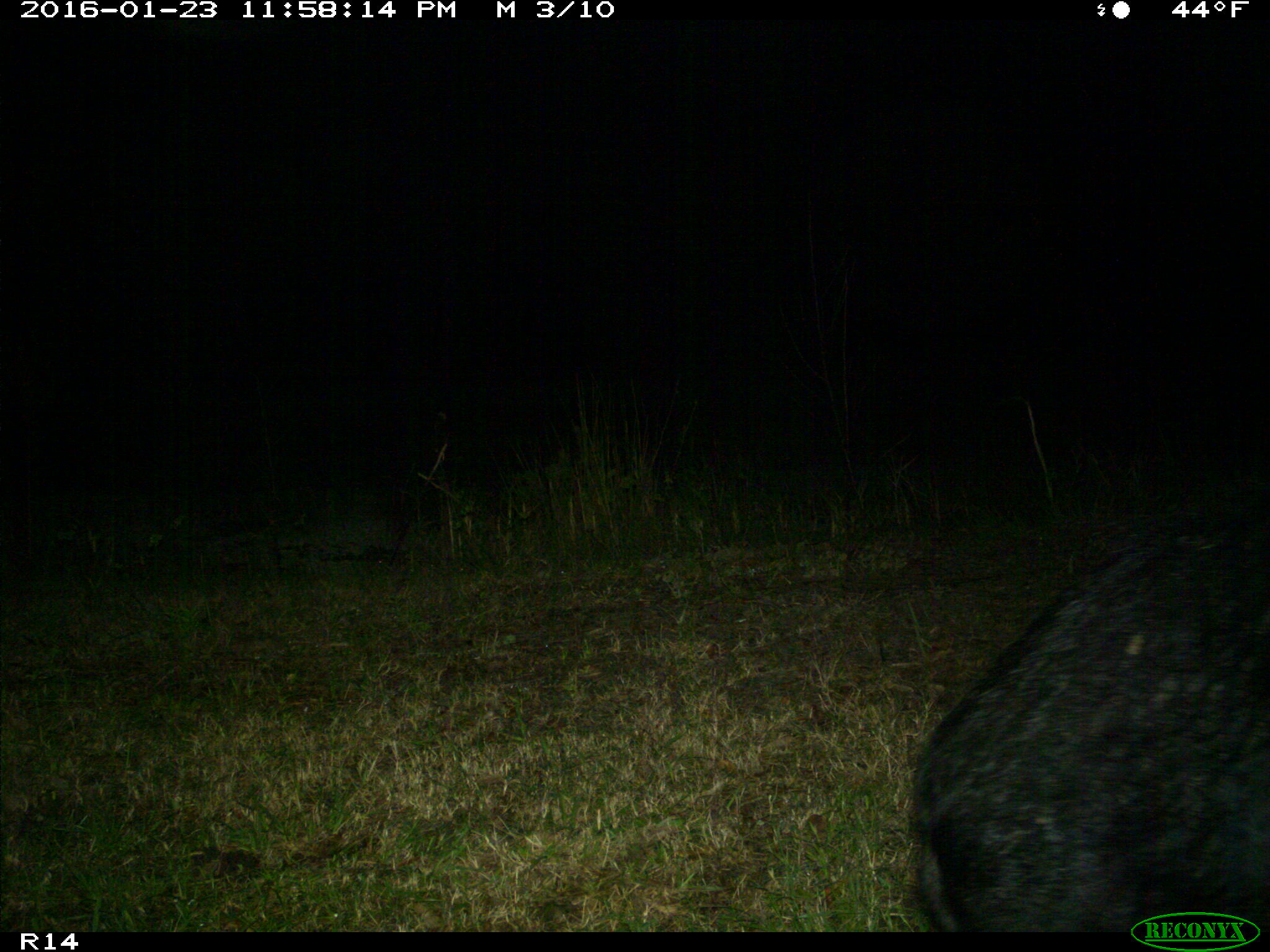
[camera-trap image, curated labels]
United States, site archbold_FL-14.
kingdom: Animalia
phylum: Chordata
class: Mammalia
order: Artiodactyla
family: Suidae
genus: Sus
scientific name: Sus scrofa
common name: wild boar